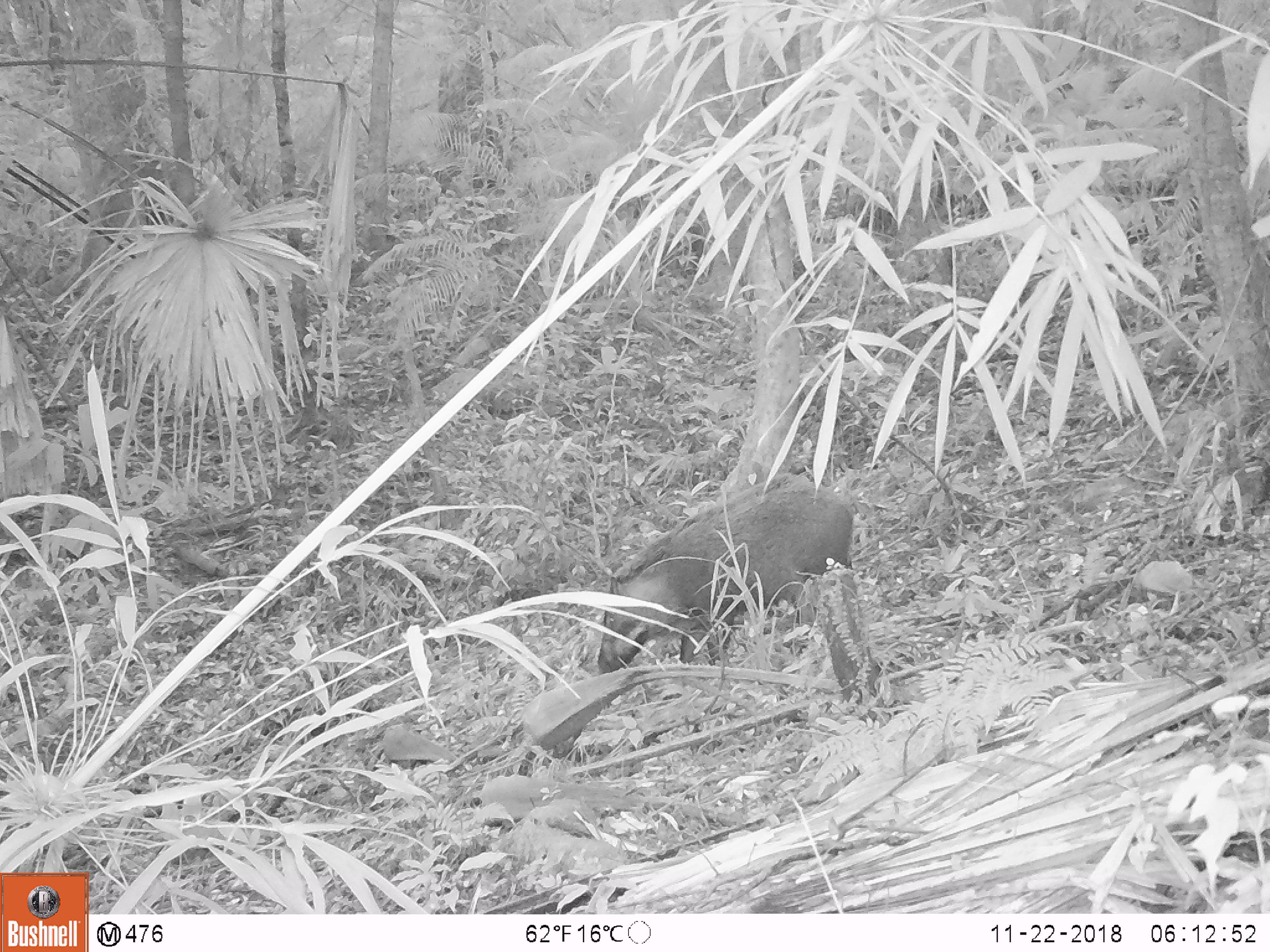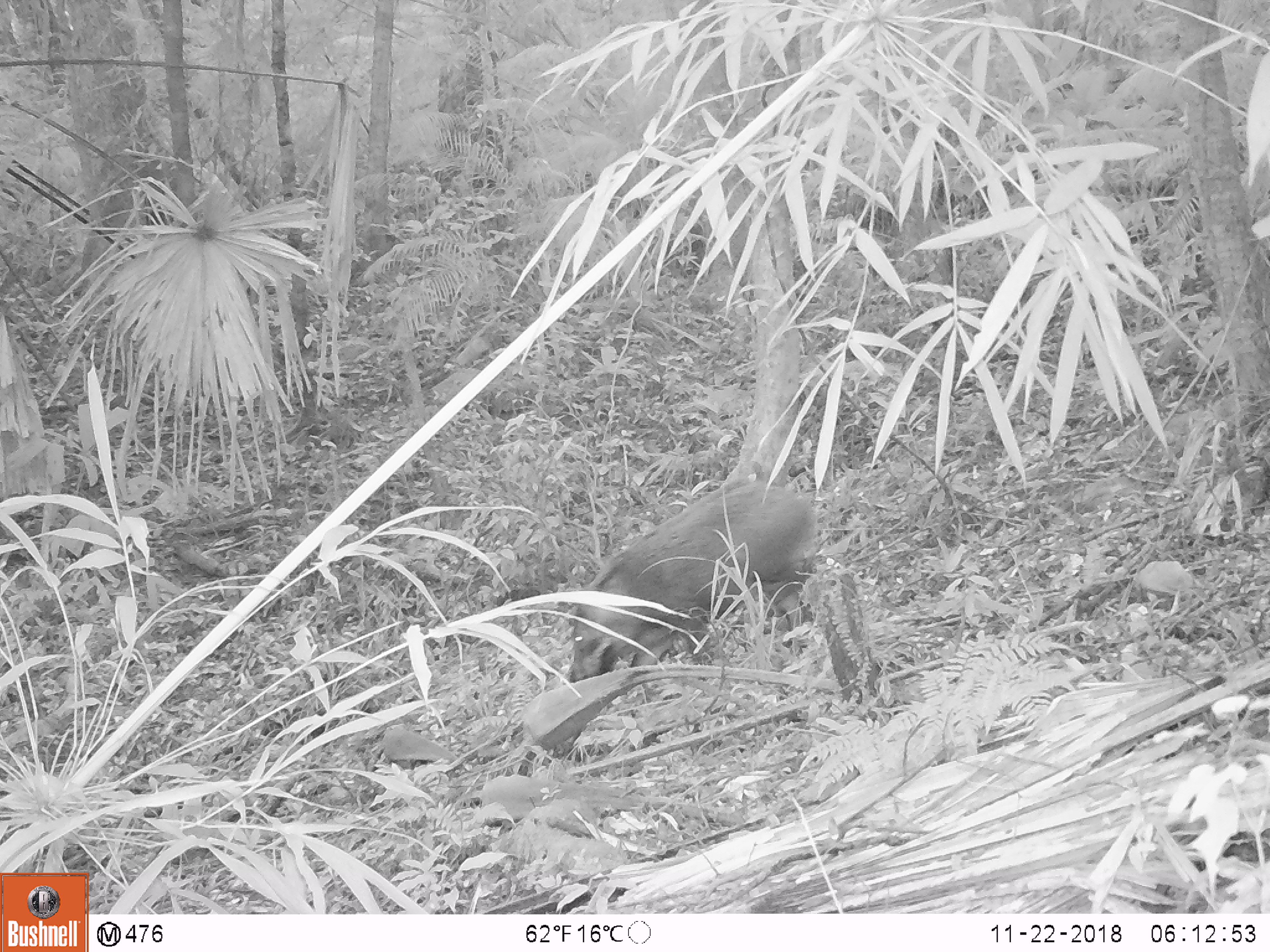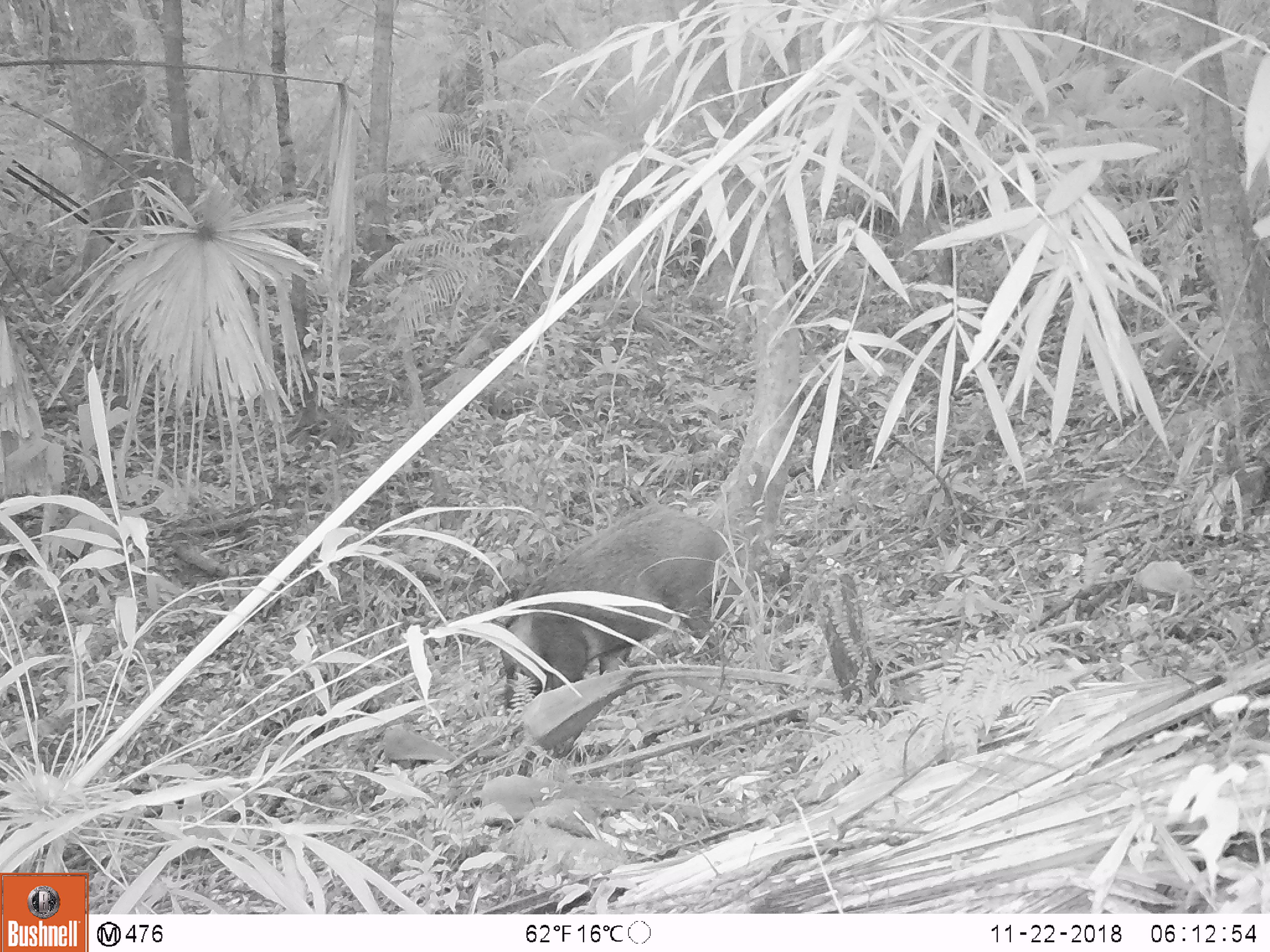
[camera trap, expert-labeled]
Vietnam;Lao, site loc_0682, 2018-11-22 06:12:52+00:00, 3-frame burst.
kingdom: Animalia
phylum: Chordata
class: Mammalia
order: Artiodactyla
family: Suidae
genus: Sus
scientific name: Sus scrofa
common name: eurasian wild pig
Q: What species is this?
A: Eurasian wild pig (Sus scrofa).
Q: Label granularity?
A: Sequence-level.